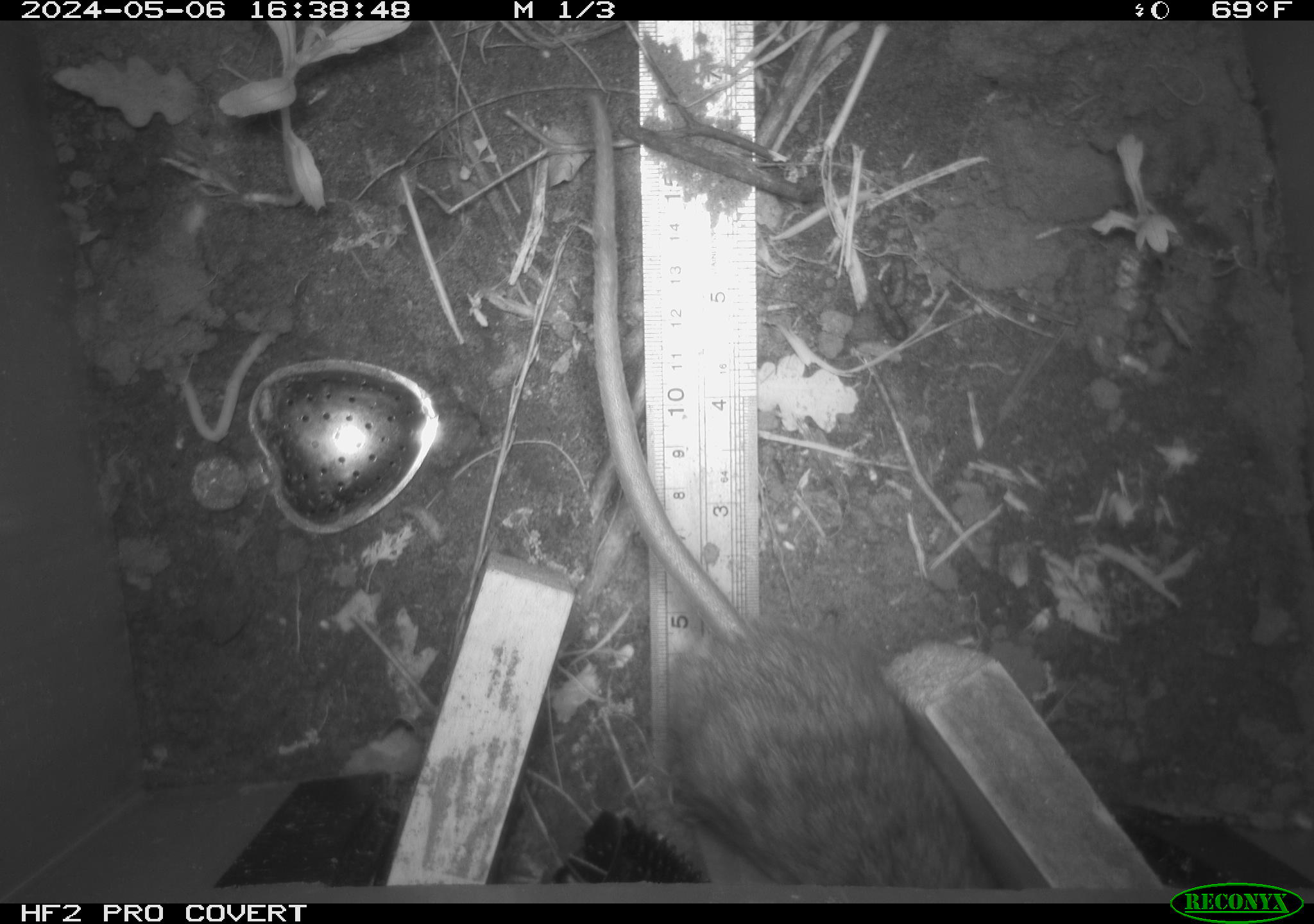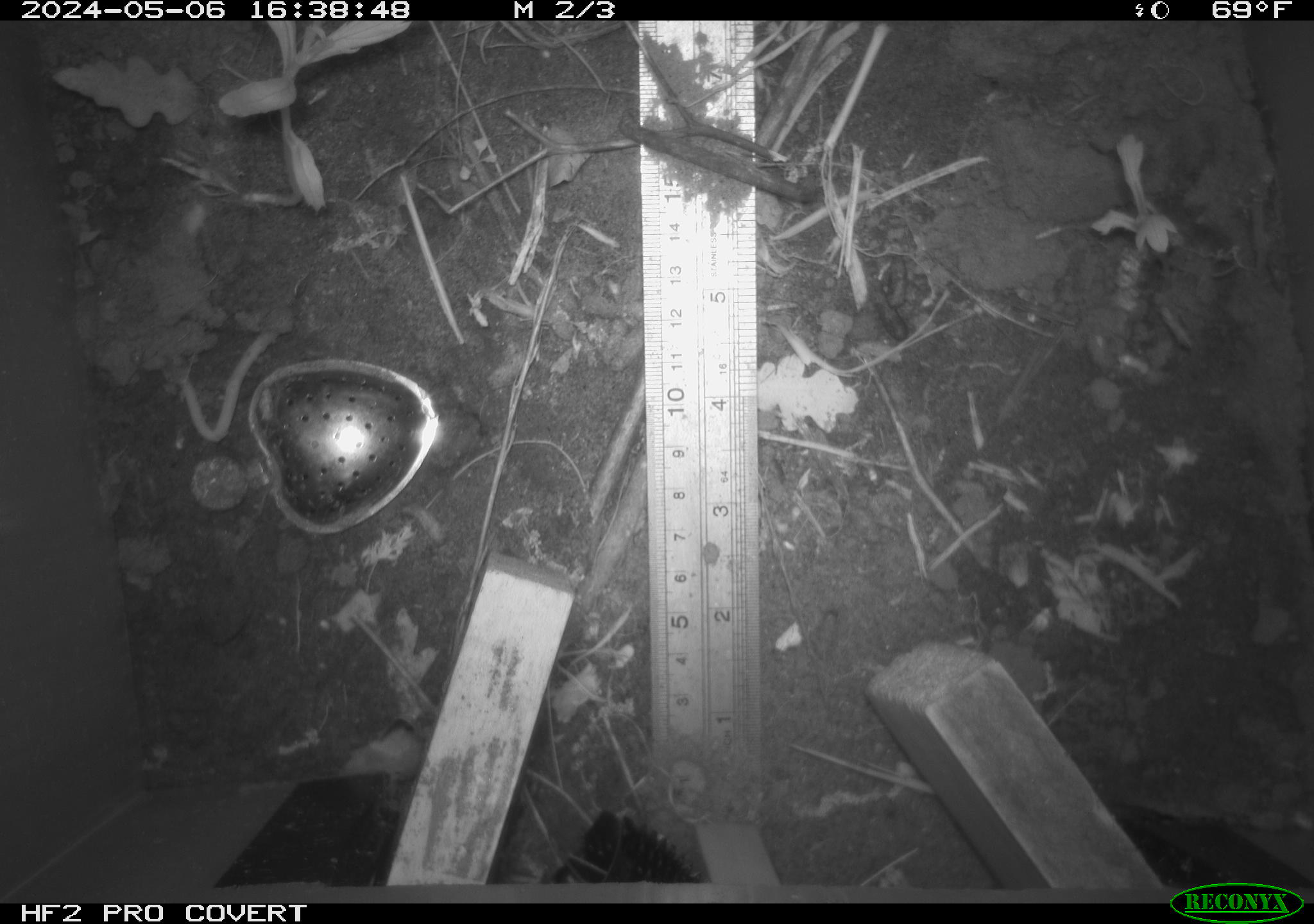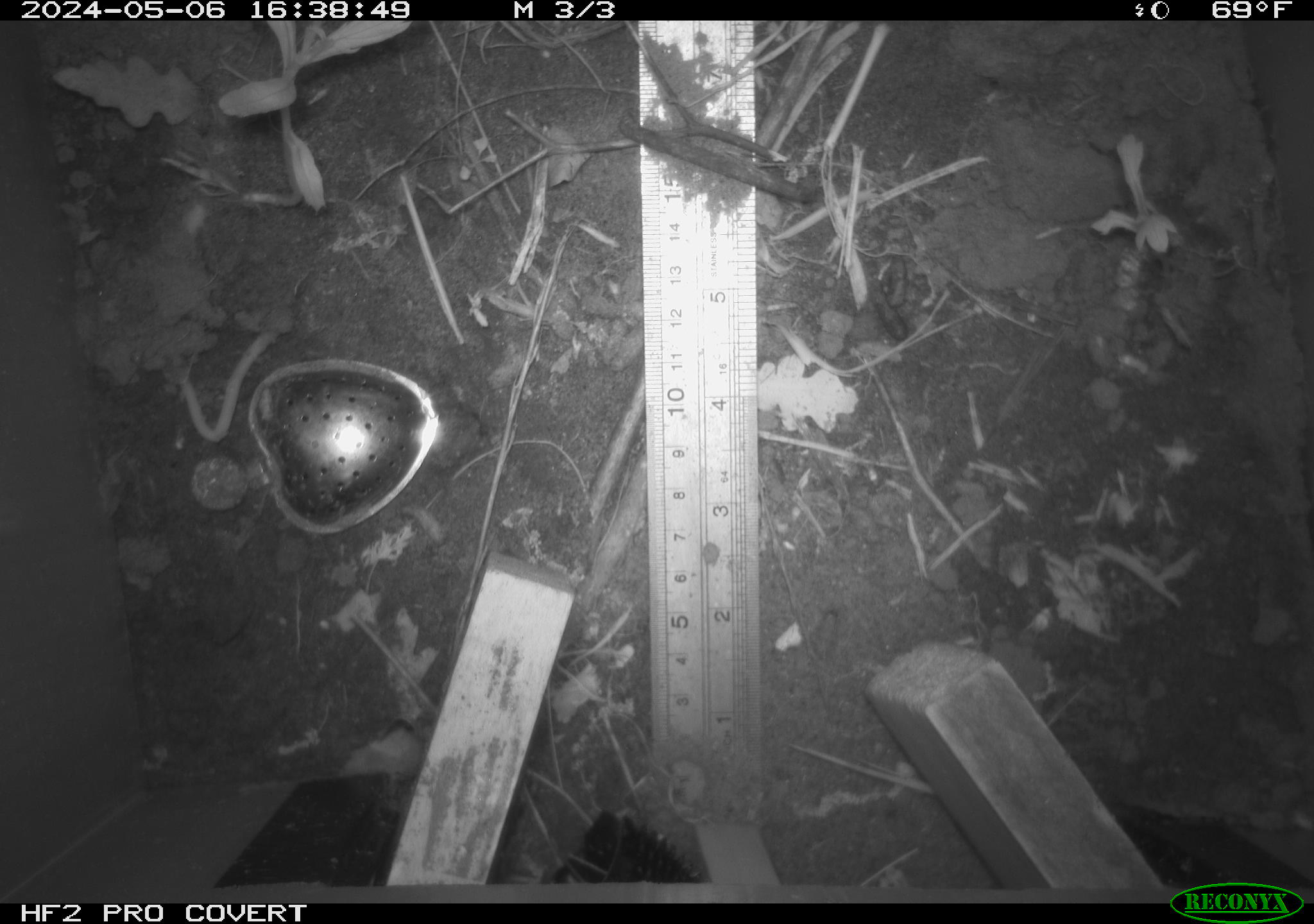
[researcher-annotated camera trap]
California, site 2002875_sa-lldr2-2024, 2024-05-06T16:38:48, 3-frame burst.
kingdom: Animalia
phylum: Chordata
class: Mammalia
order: Rodentia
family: Muridae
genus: Rattus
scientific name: Rattus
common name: rat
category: rattus species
Rattus species (rat) (Rattus).